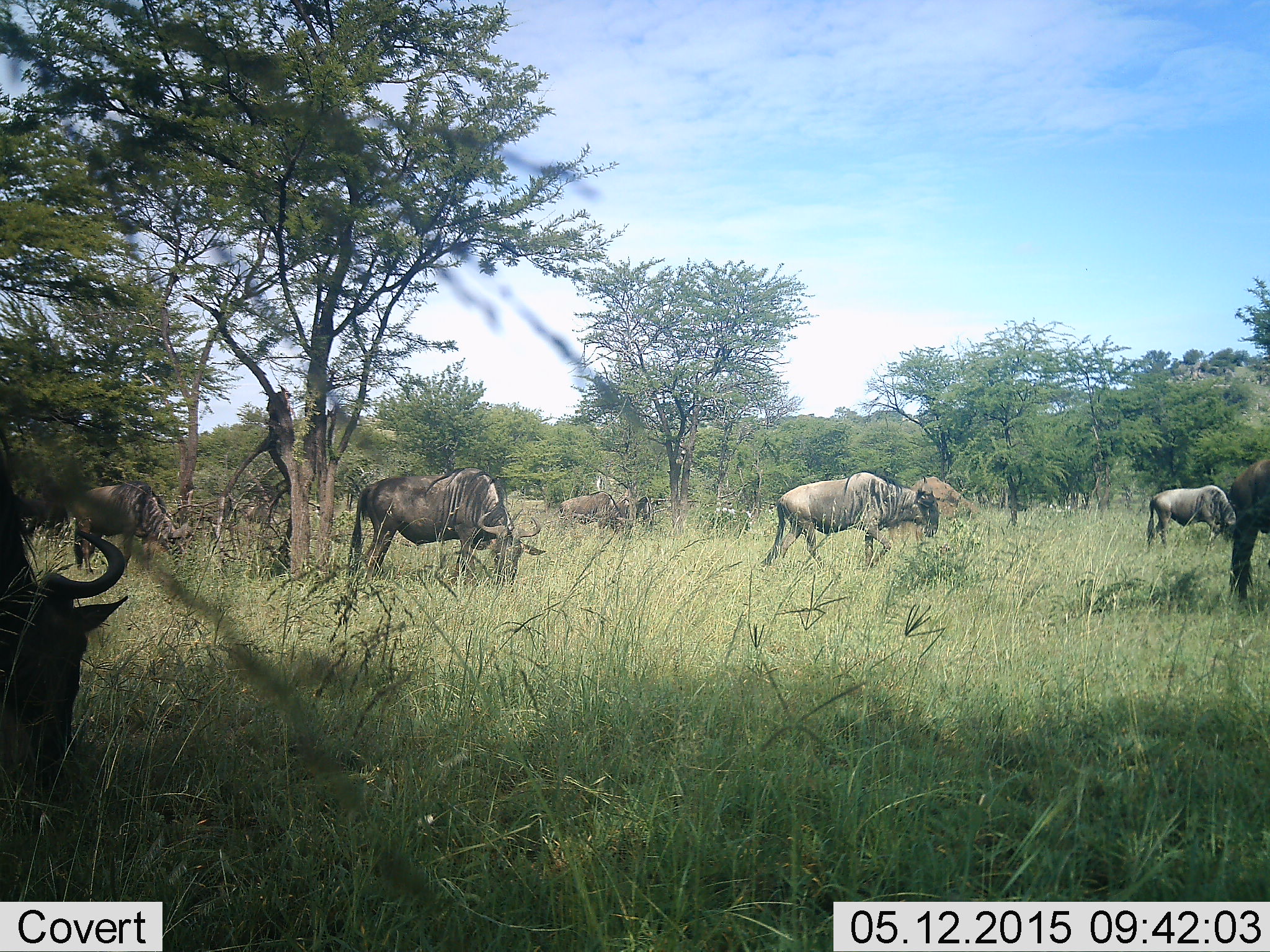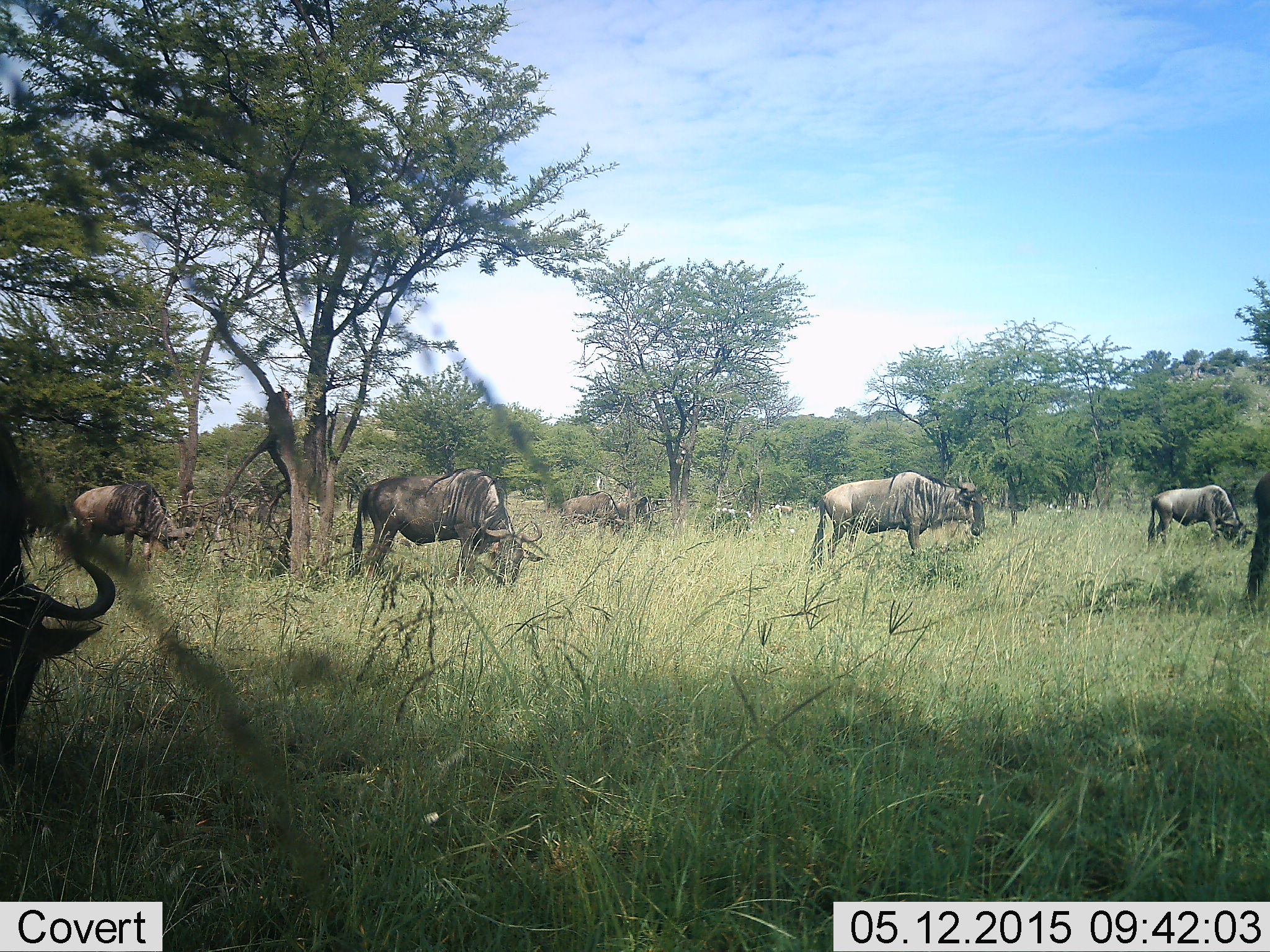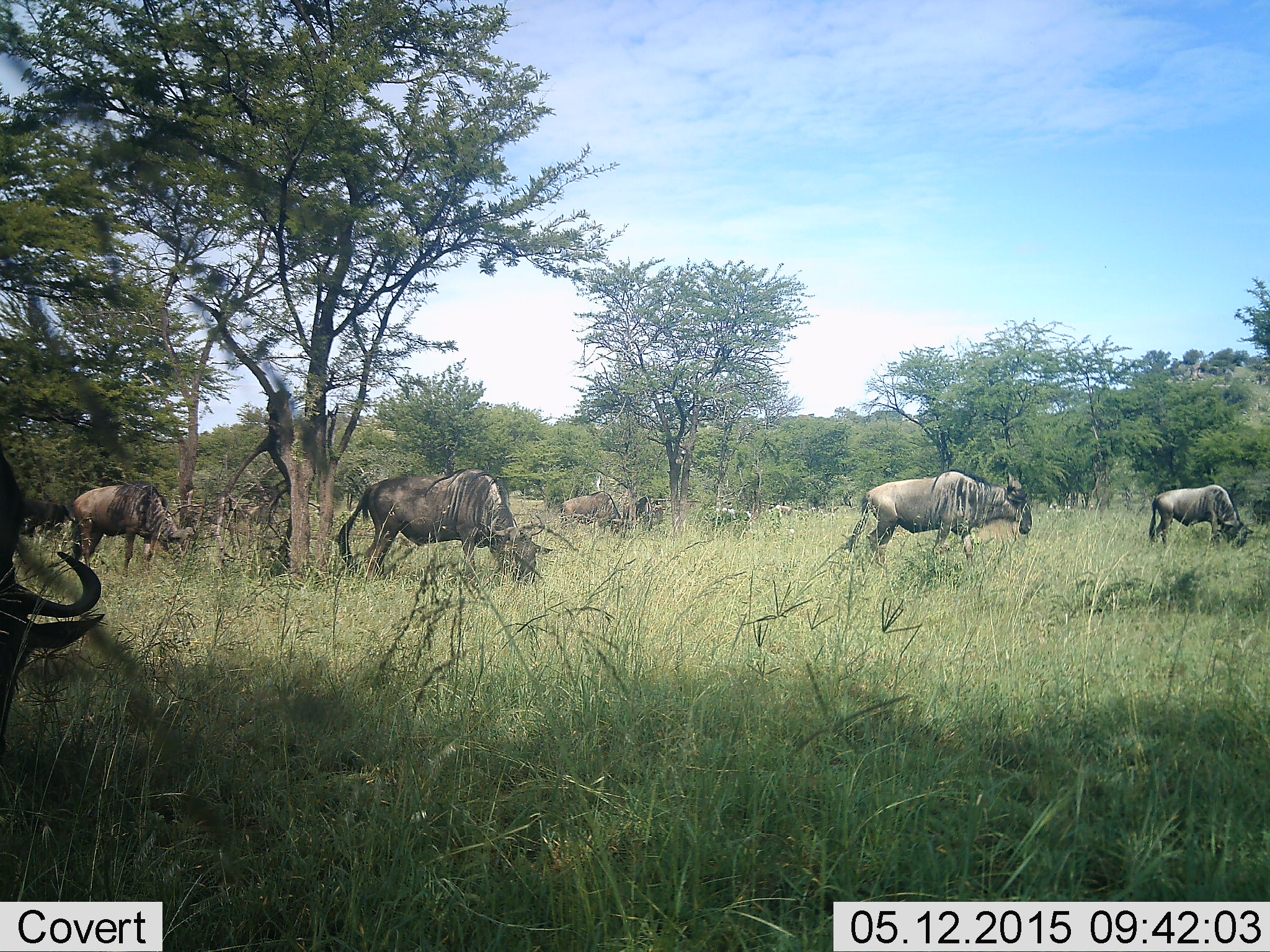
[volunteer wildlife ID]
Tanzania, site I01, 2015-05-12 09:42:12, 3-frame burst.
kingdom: Animalia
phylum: Chordata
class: Mammalia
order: Artiodactyla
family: Bovidae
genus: Connochaetes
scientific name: Connochaetes taurinus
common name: blue wildebeest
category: wildebeest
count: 7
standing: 60%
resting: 10%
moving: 40%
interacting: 10%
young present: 0%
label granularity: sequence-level